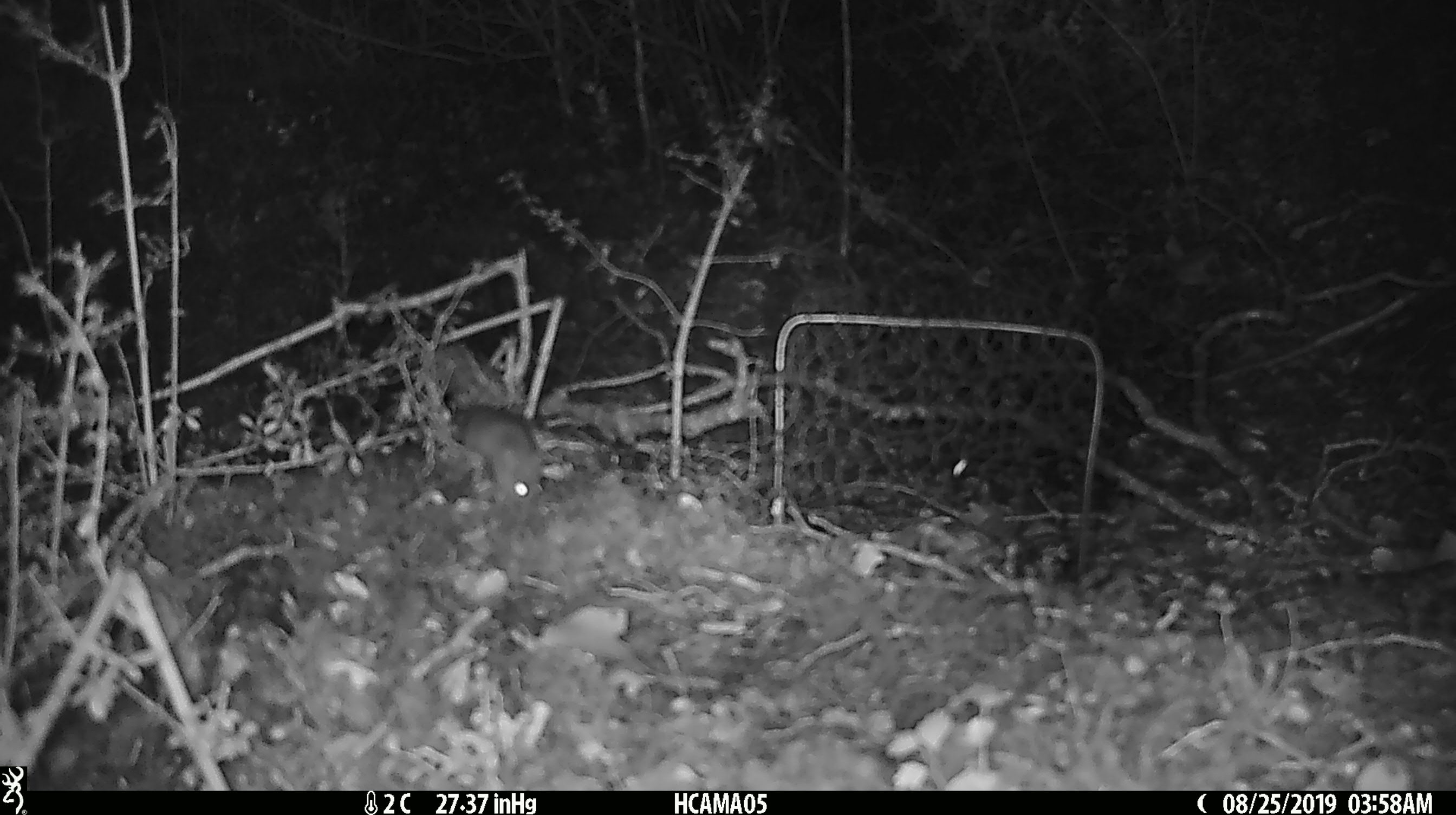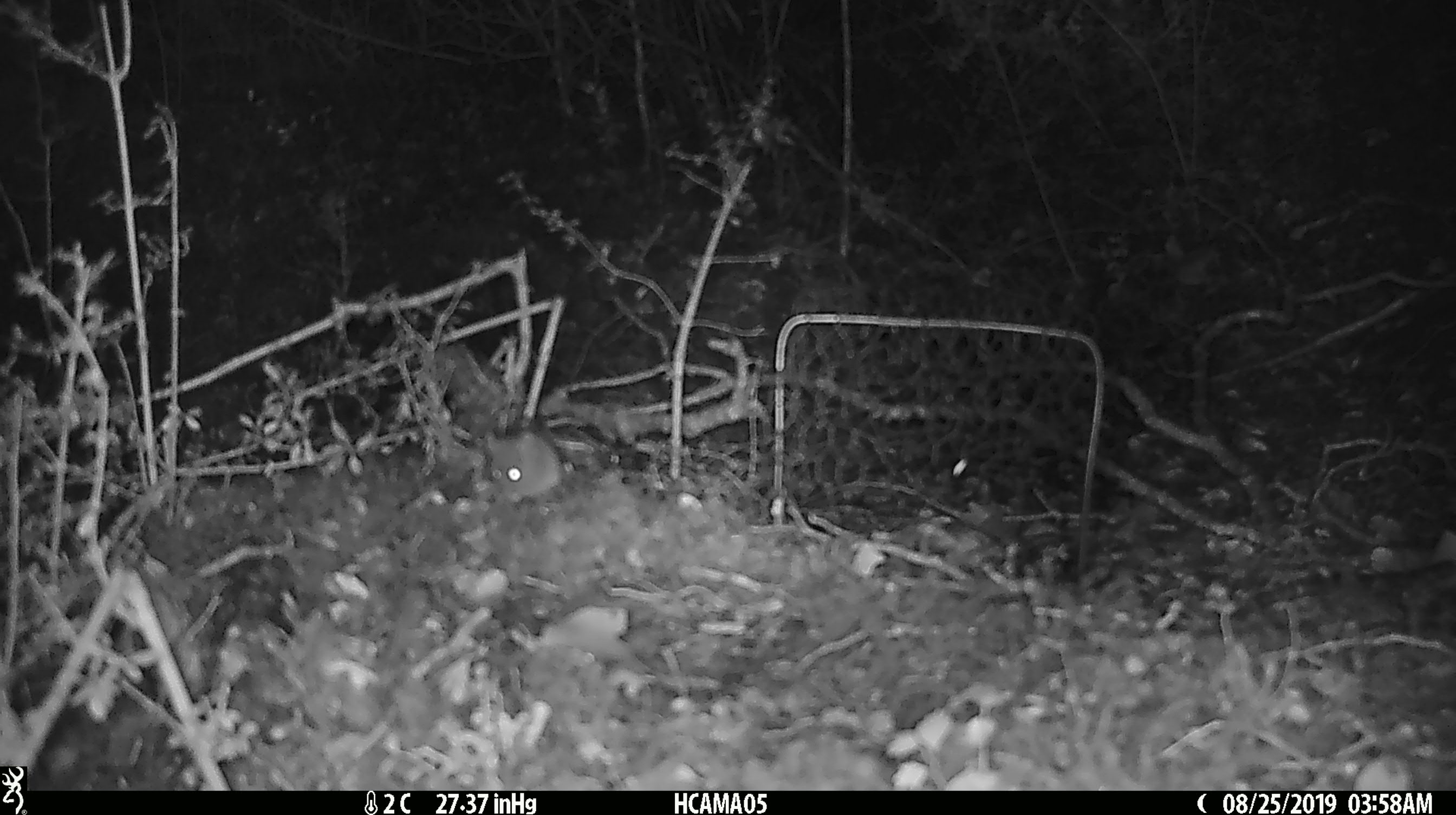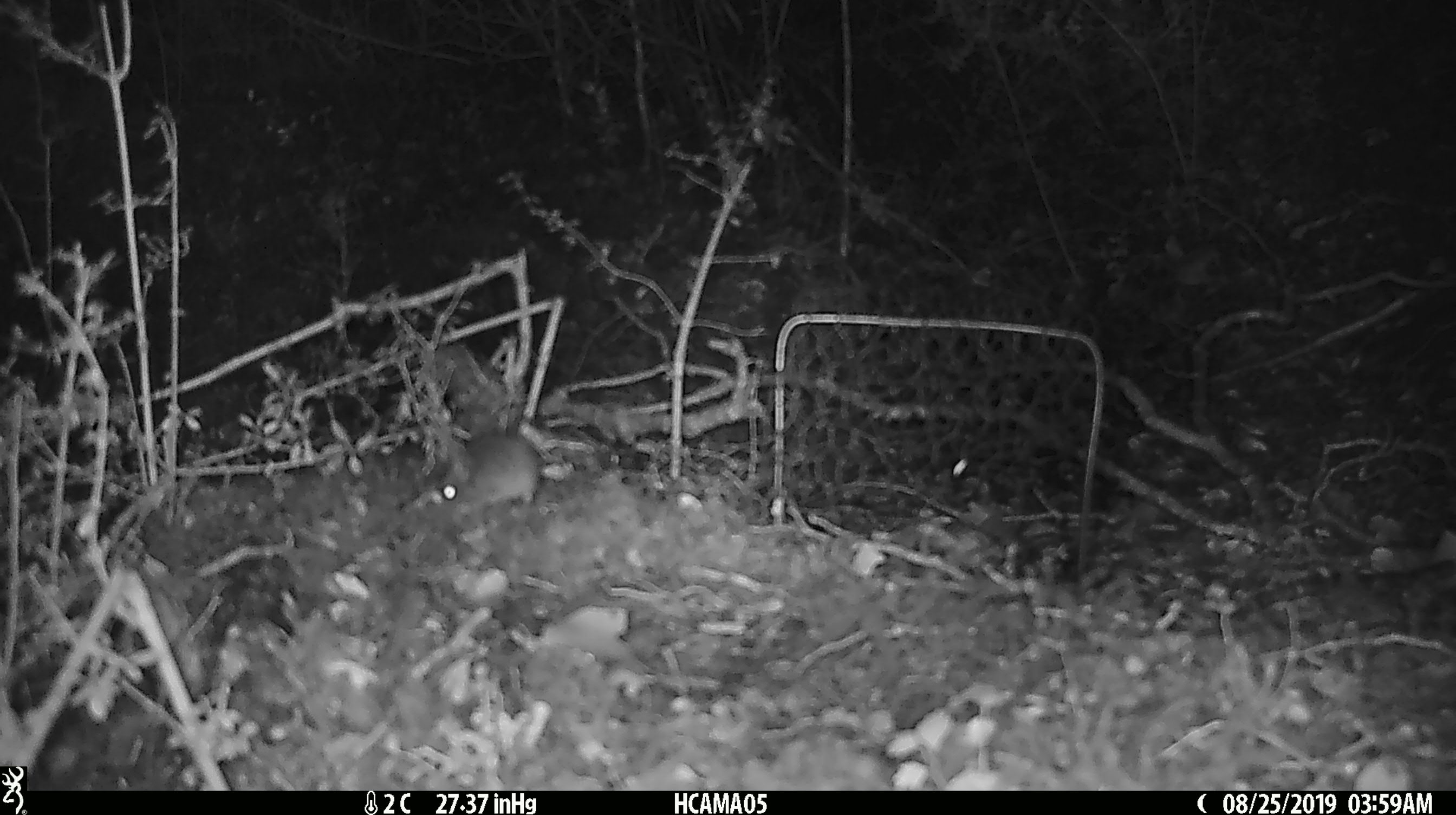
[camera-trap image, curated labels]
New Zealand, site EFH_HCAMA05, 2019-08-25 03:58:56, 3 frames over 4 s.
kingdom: Animalia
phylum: Chordata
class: Mammalia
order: Rodentia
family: Muridae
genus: Mus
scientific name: Mus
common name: mouse